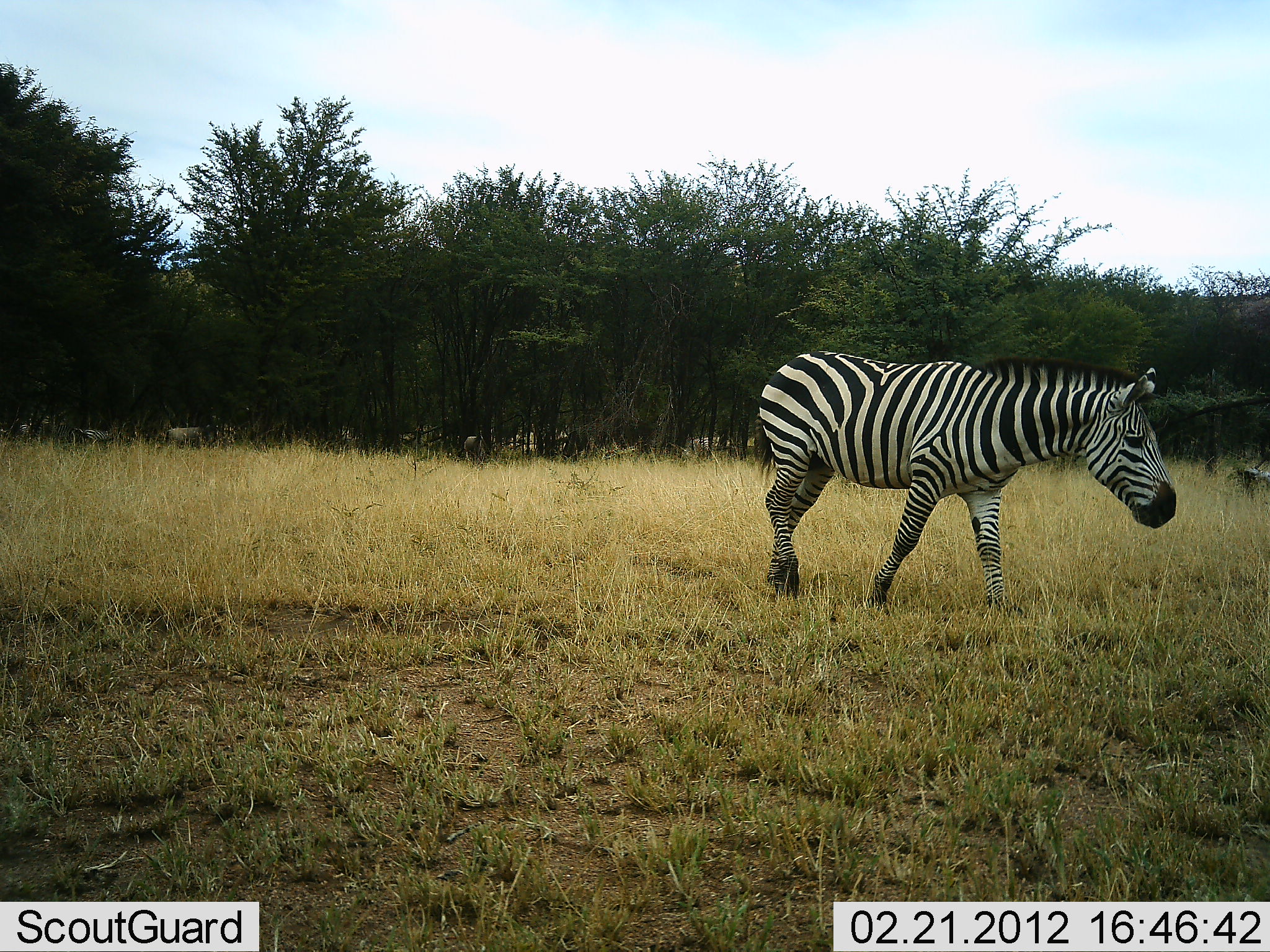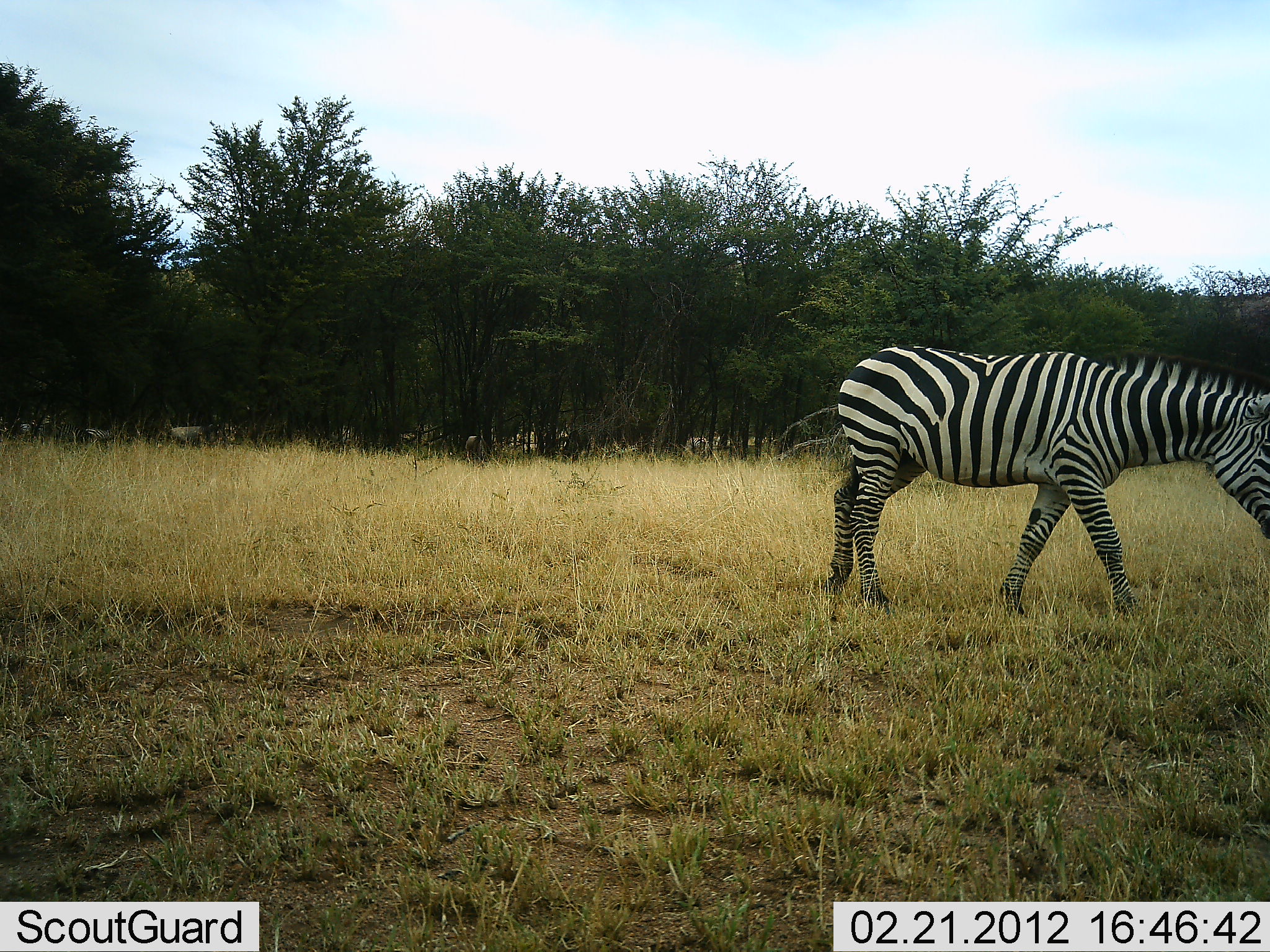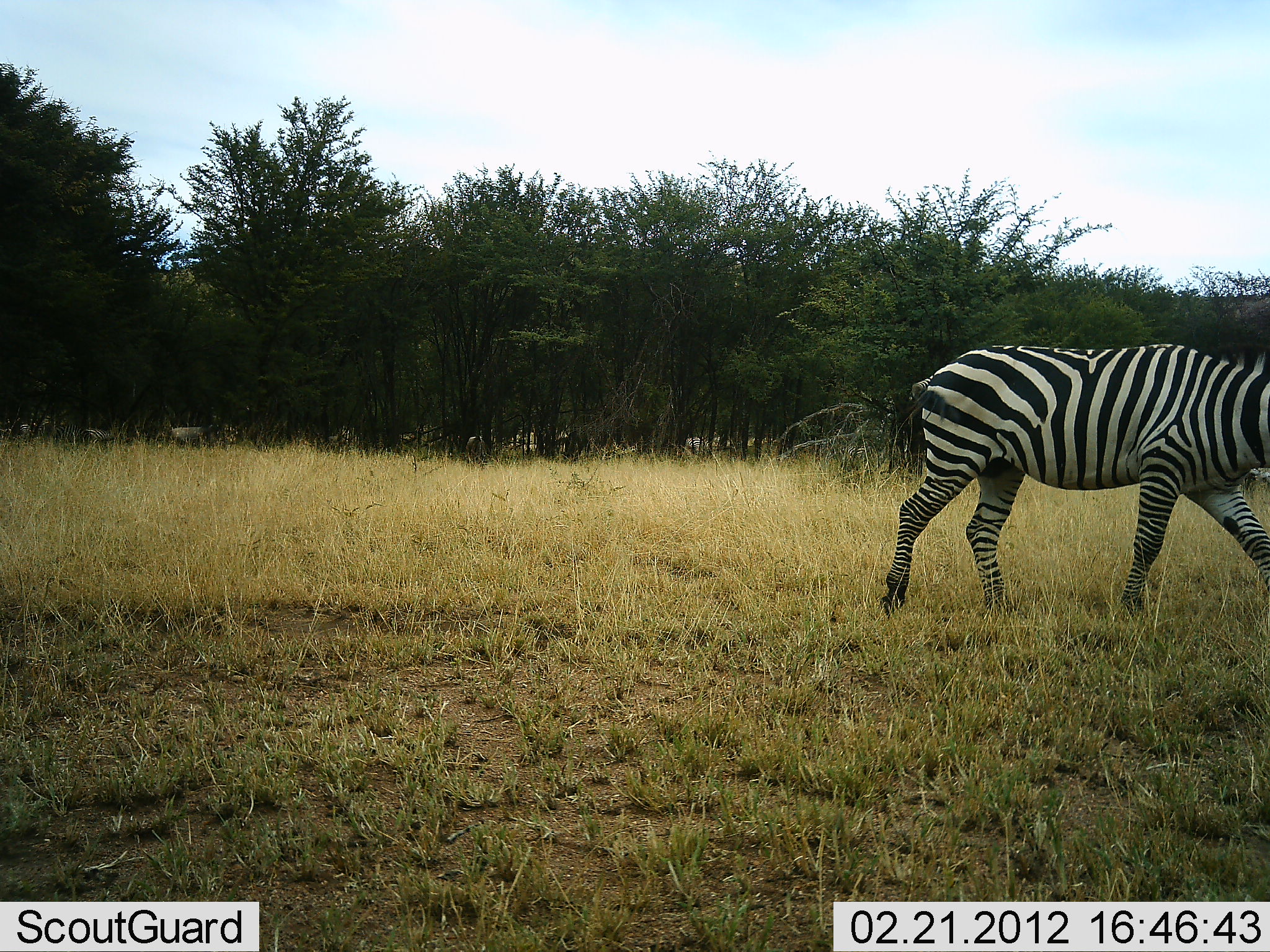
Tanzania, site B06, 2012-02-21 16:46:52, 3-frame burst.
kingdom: Animalia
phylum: Chordata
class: Mammalia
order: Perissodactyla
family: Equidae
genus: Equus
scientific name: Equus quagga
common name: plains zebra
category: zebra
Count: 1.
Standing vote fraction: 17%.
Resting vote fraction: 0%.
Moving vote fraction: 93%.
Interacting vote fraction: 0%.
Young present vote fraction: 0%.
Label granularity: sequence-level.